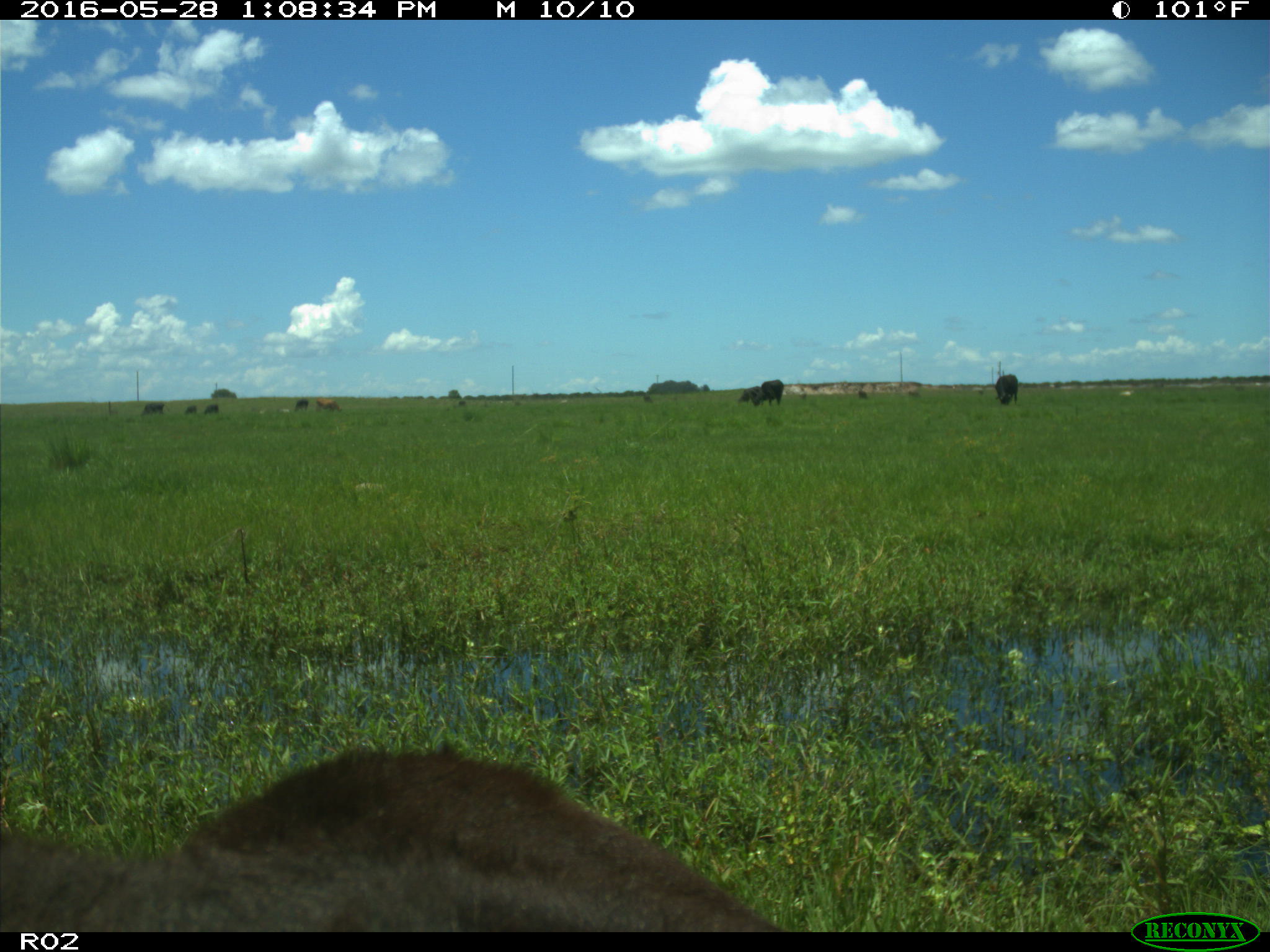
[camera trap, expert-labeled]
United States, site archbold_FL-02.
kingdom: Animalia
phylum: Chordata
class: Mammalia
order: Artiodactyla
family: Bovidae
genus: Bos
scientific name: Bos taurus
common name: domestic cow